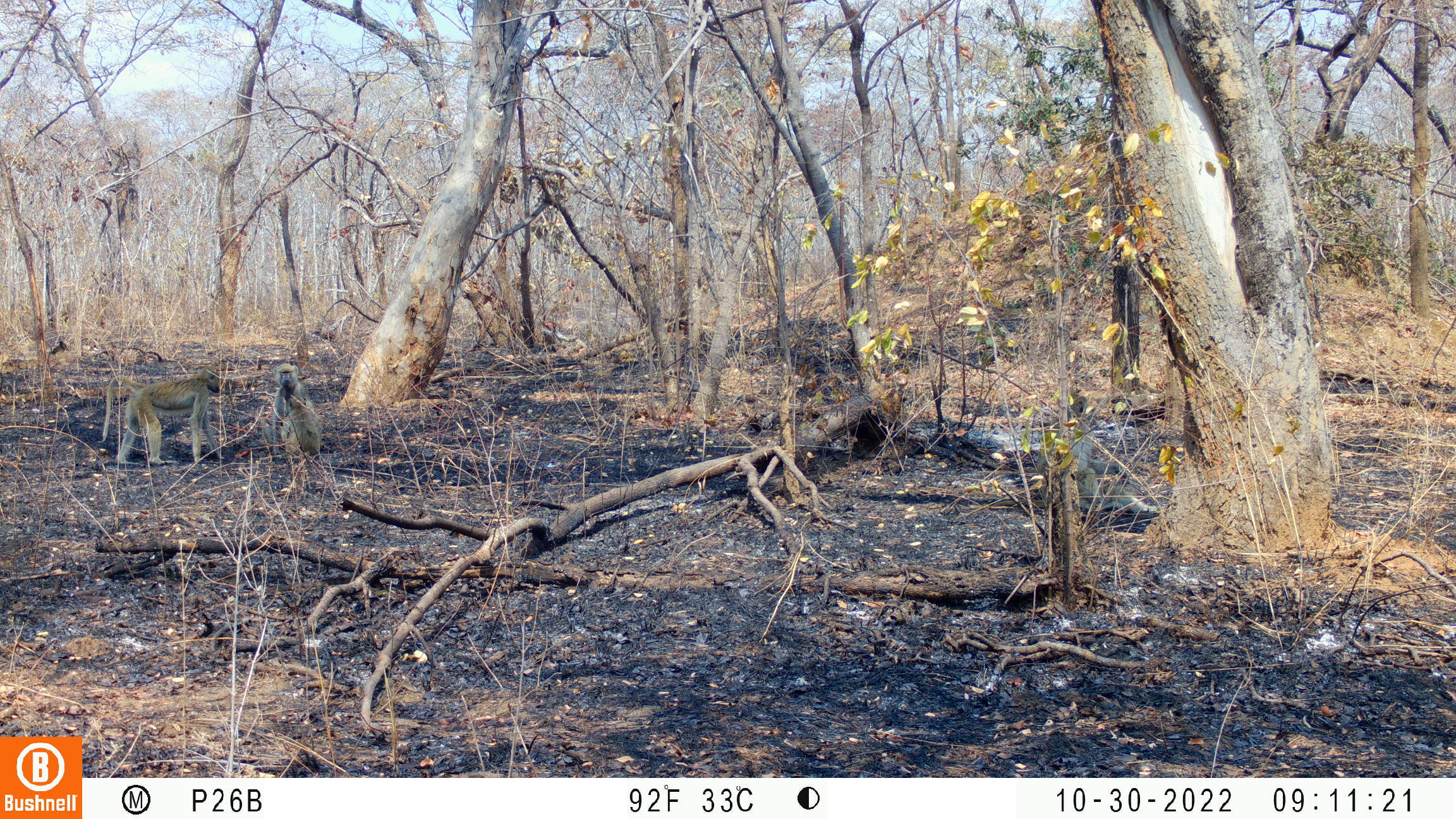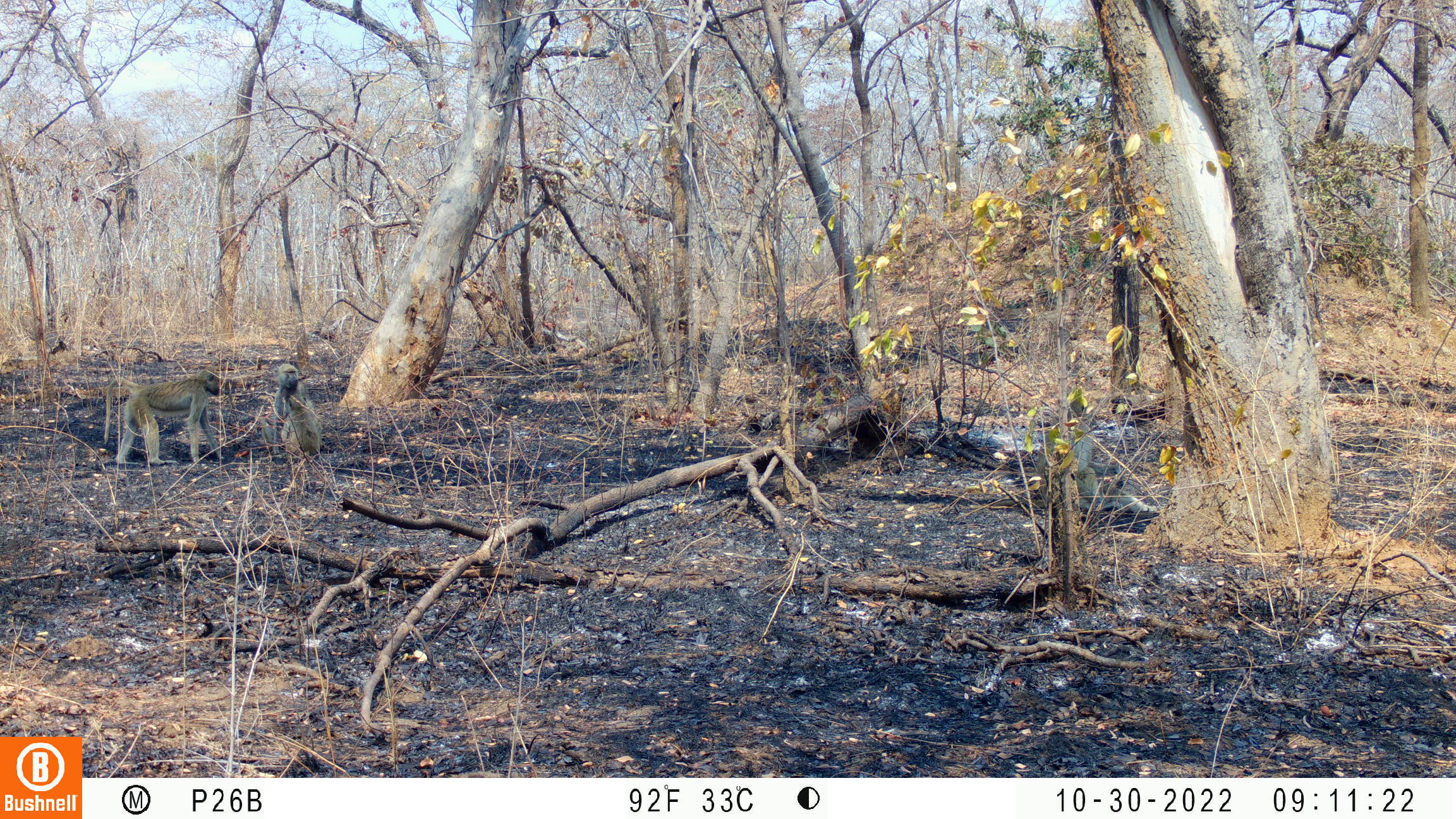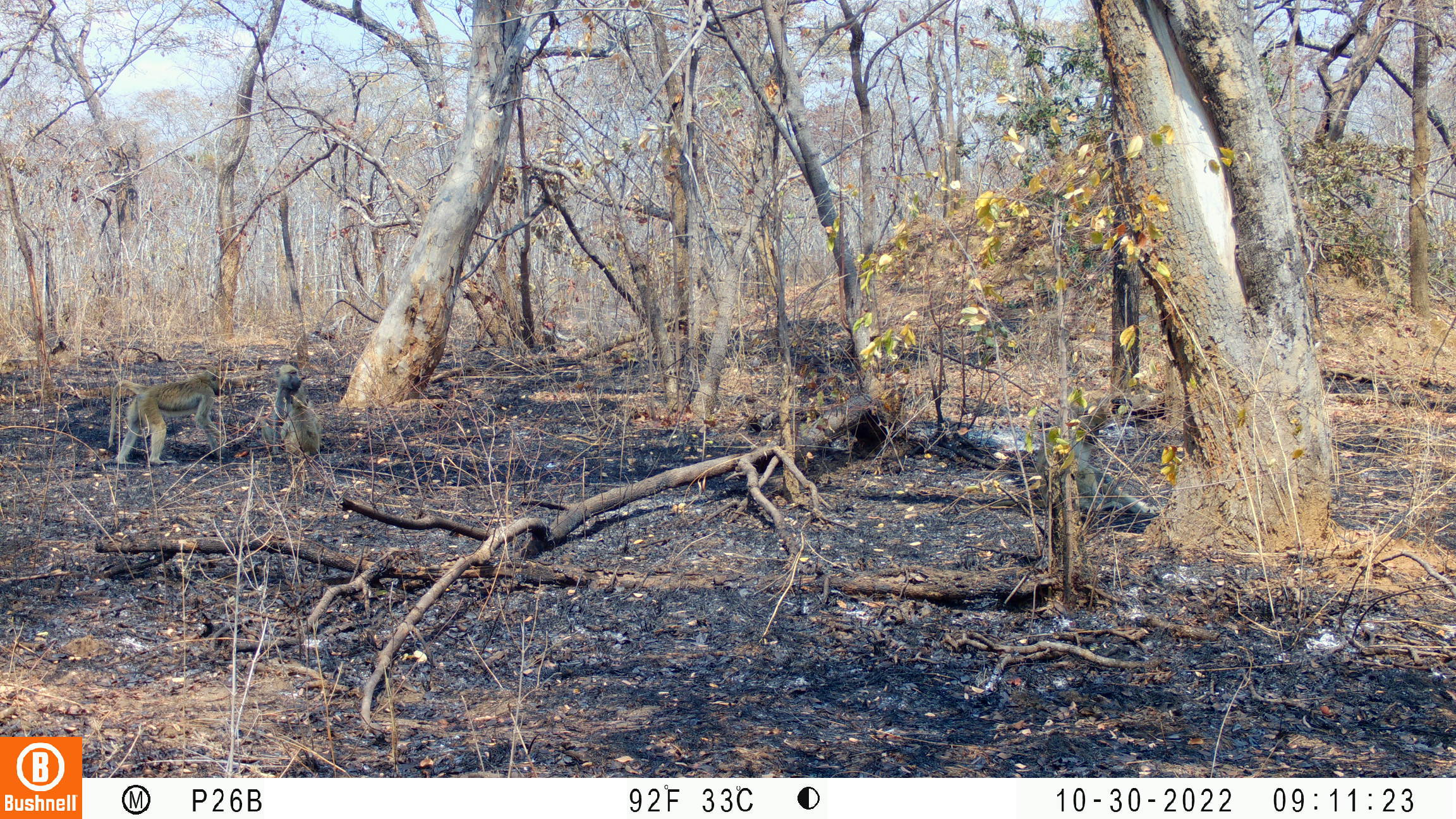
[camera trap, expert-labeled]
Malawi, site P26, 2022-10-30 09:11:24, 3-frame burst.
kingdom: Animalia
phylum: Chordata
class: Mammalia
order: Primates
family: Cercopithecidae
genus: Papio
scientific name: Papio cynocephalus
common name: yellow baboon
Yellow baboon (Papio cynocephalus), count 3.